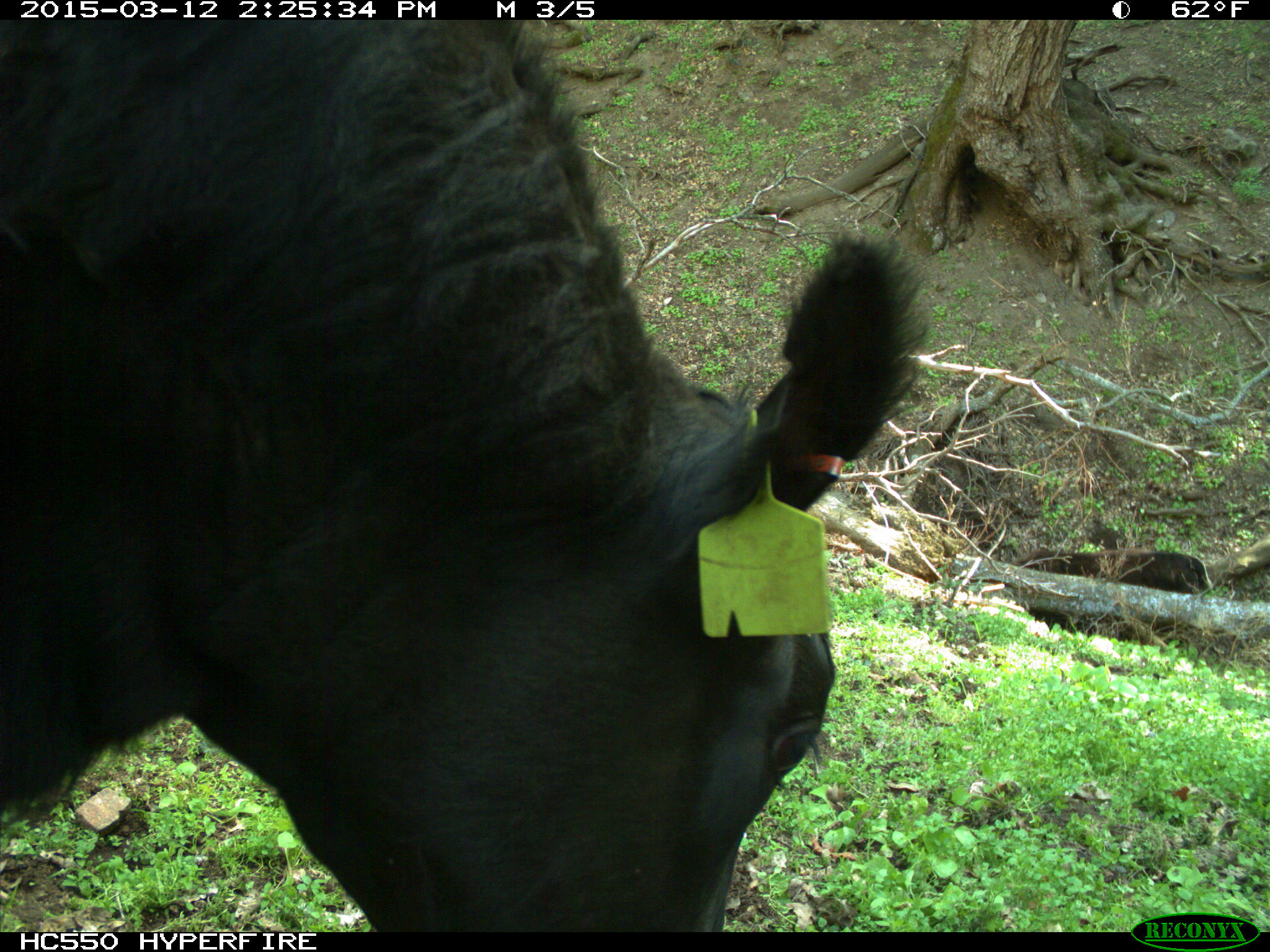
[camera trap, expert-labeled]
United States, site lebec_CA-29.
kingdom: Animalia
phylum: Chordata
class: Mammalia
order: Artiodactyla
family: Bovidae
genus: Bos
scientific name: Bos taurus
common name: domestic cow